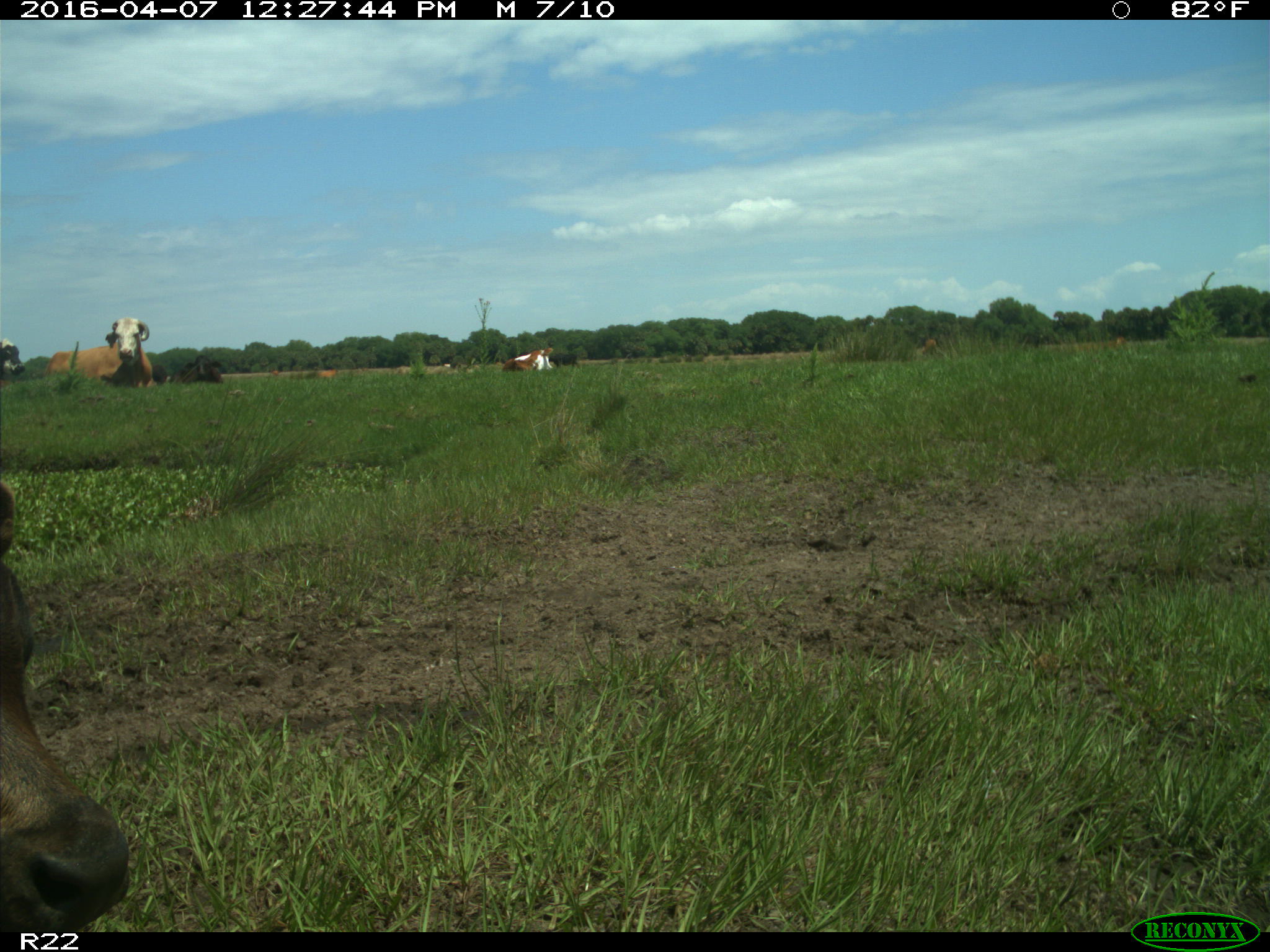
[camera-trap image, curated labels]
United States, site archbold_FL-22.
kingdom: Animalia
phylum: Chordata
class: Mammalia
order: Artiodactyla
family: Bovidae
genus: Bos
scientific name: Bos taurus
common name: domestic cow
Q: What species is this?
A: Bos taurus (domestic cow).